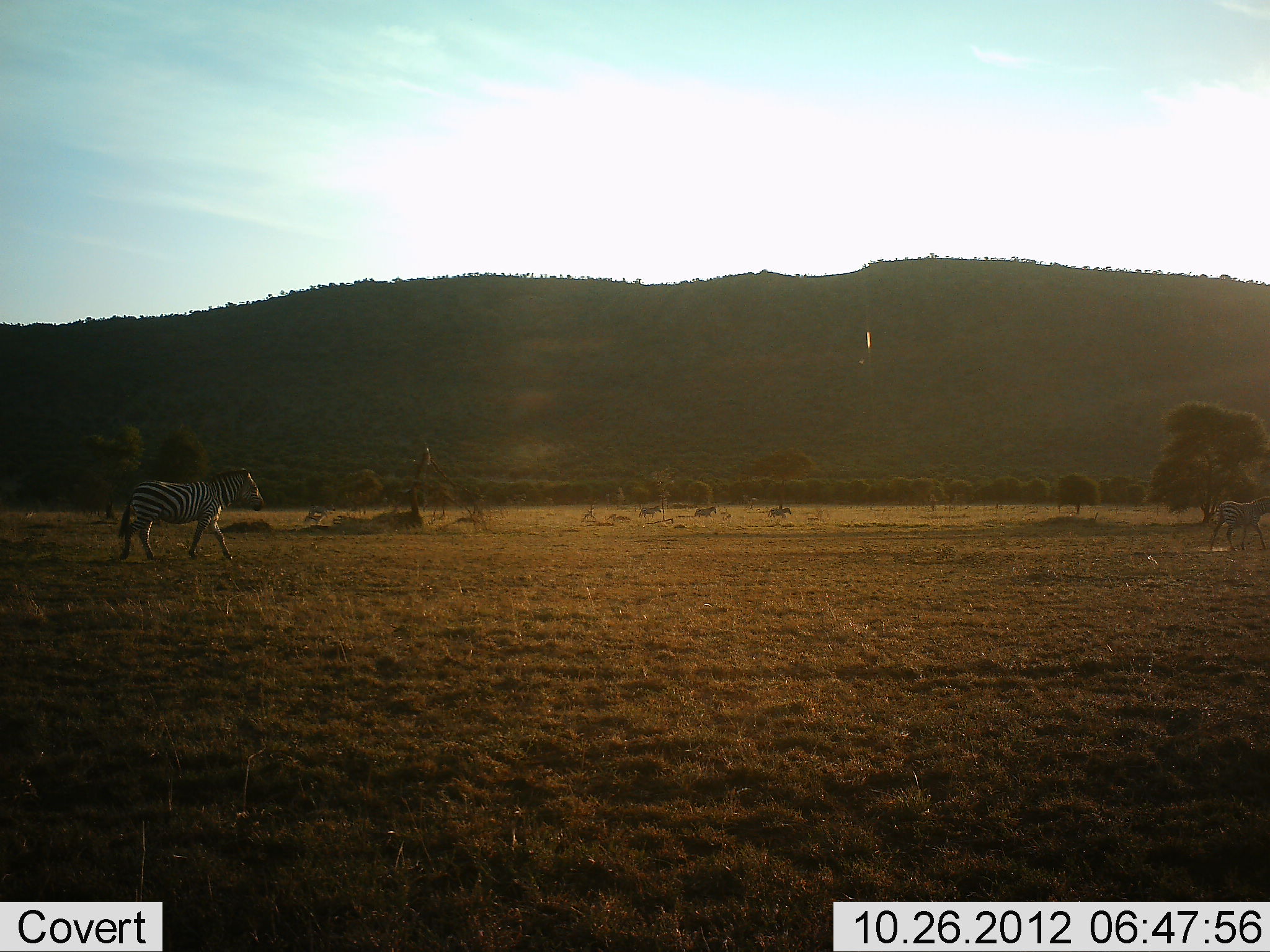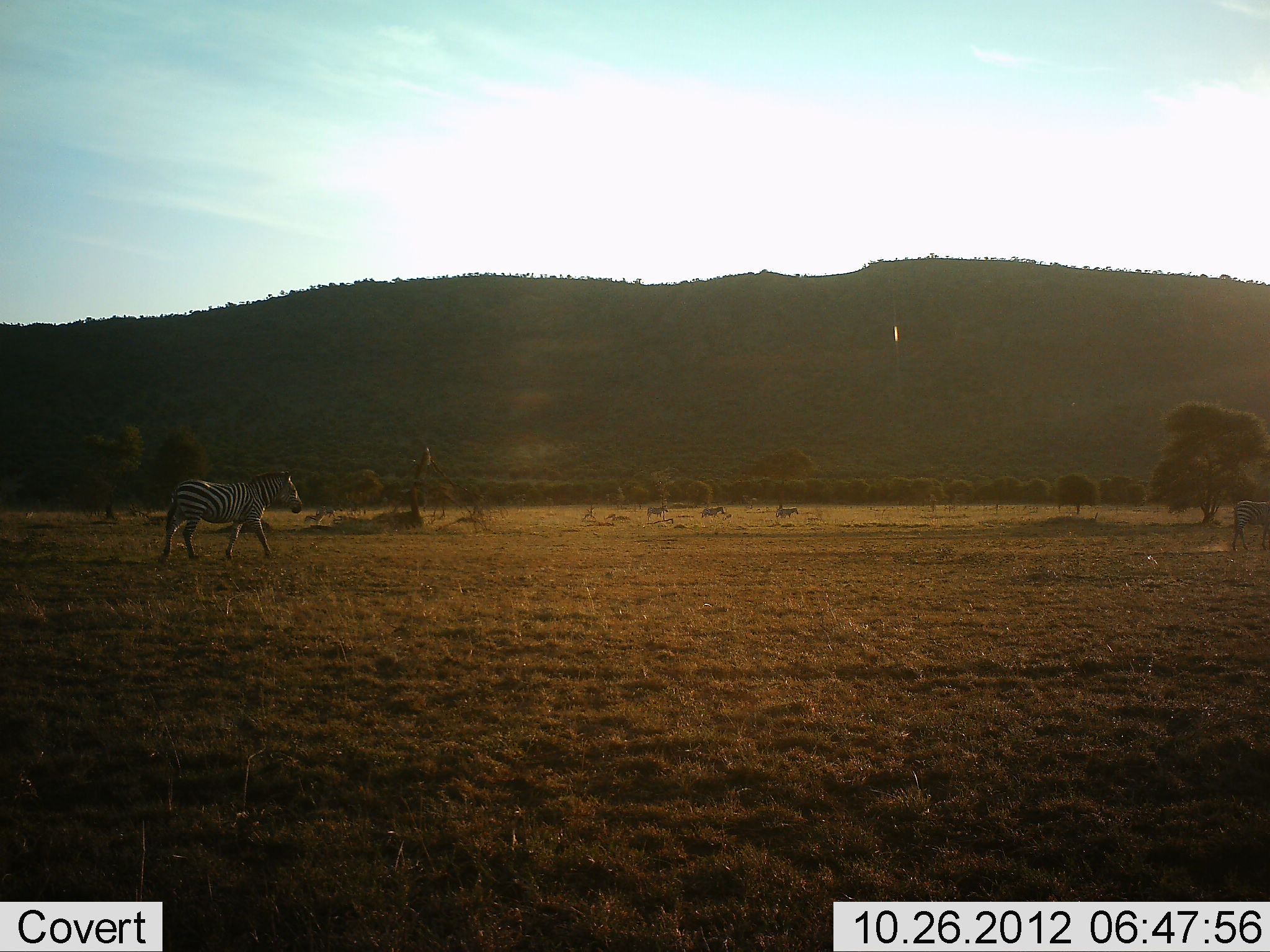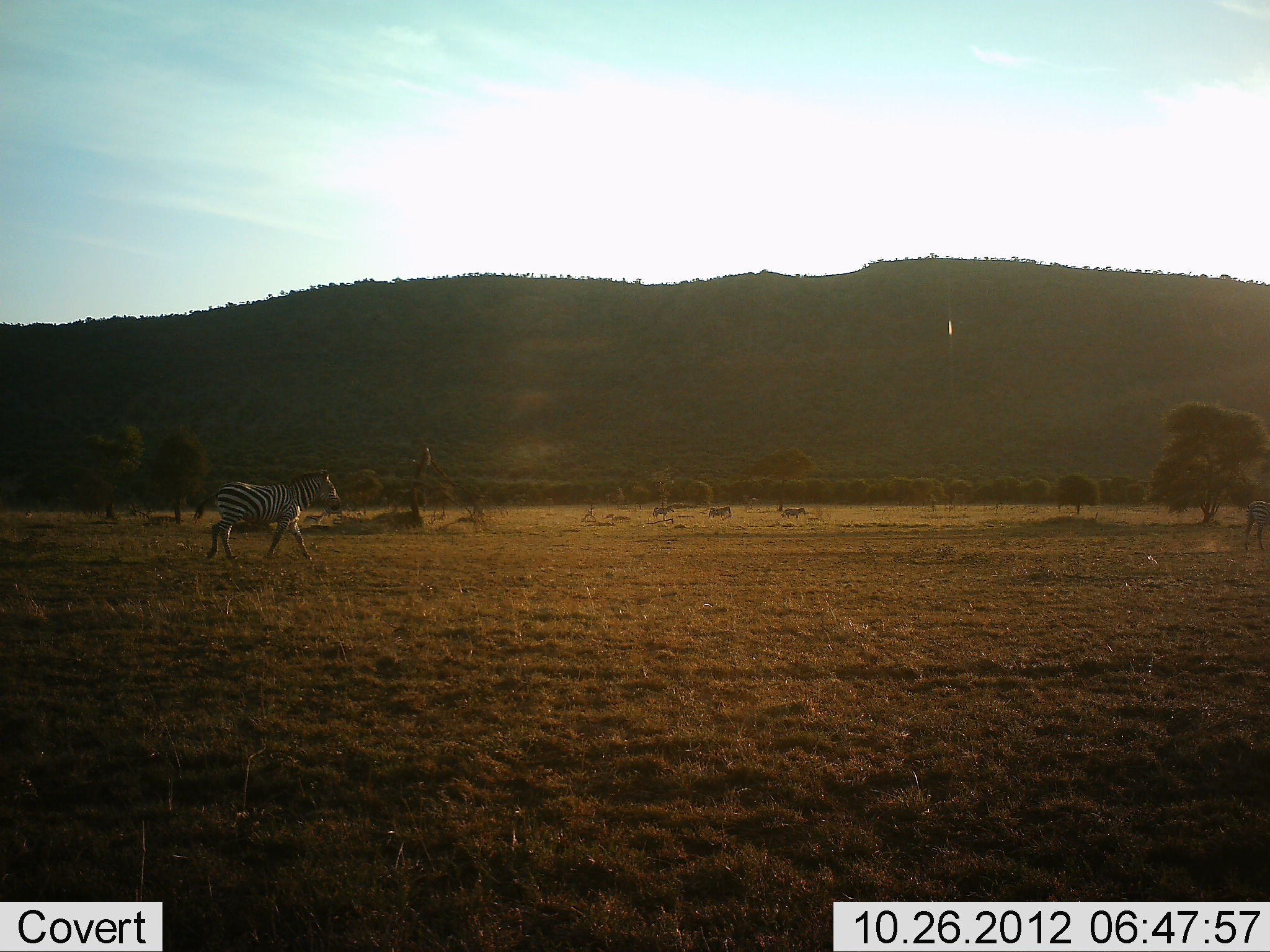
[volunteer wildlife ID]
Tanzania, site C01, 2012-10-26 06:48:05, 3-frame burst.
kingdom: Animalia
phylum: Chordata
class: Mammalia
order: Perissodactyla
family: Equidae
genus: Equus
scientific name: Equus quagga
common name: plains zebra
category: zebra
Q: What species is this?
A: Zebra (plains zebra) (Equus quagga).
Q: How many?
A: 5.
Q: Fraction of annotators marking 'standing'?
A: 0%.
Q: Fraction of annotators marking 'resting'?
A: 0%.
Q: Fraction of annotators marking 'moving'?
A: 100%.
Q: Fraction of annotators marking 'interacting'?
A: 0%.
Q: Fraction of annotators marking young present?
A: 0%.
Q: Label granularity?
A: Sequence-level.